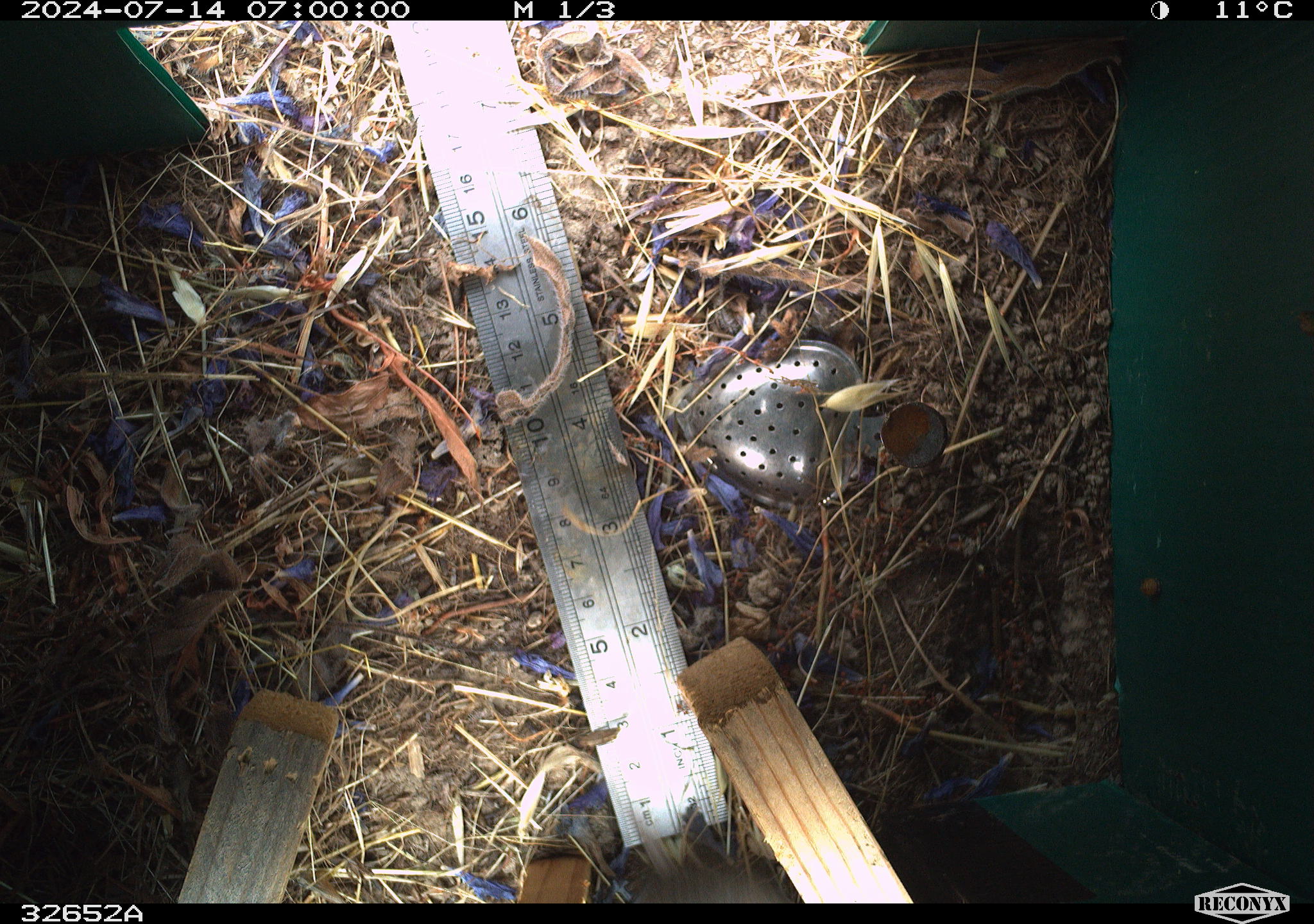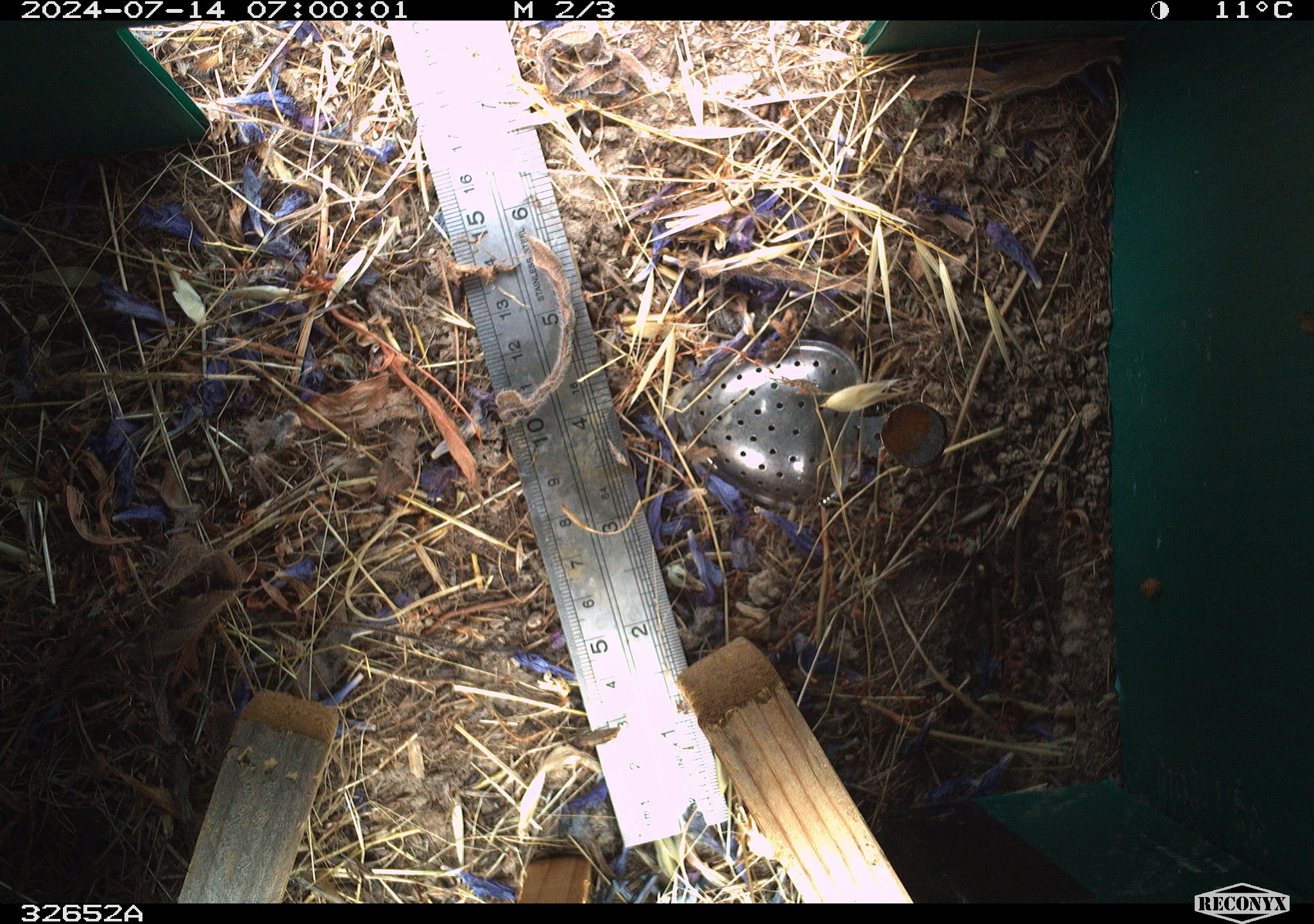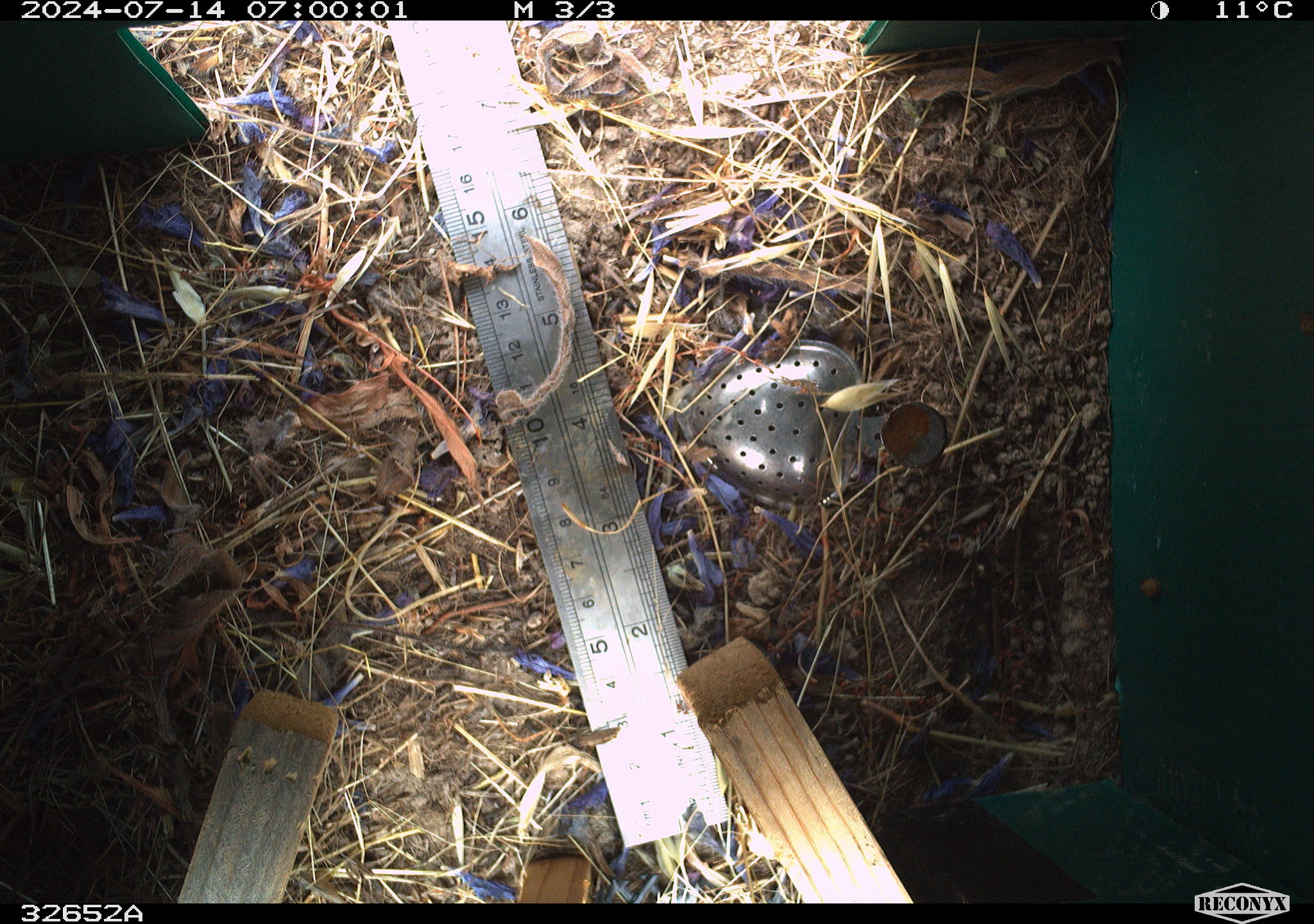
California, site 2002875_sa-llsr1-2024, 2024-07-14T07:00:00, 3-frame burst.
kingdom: Animalia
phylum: Chordata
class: Mammalia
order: Rodentia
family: Cricetidae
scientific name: Arvicolinae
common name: voles, lemmings, and muskrats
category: arvicolinae subfamily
Arvicolinae subfamily (voles, lemmings, and muskrats) (Arvicolinae).